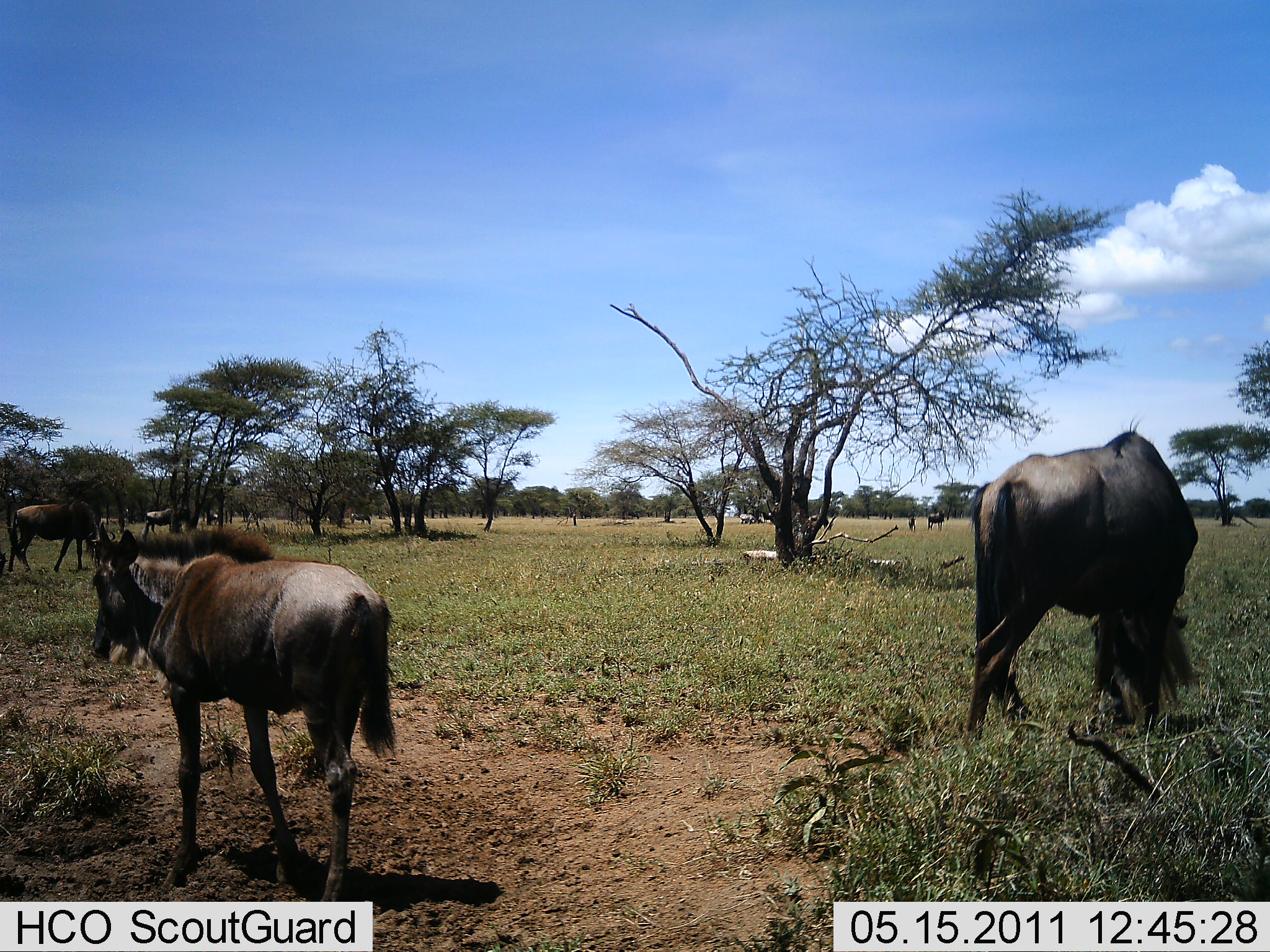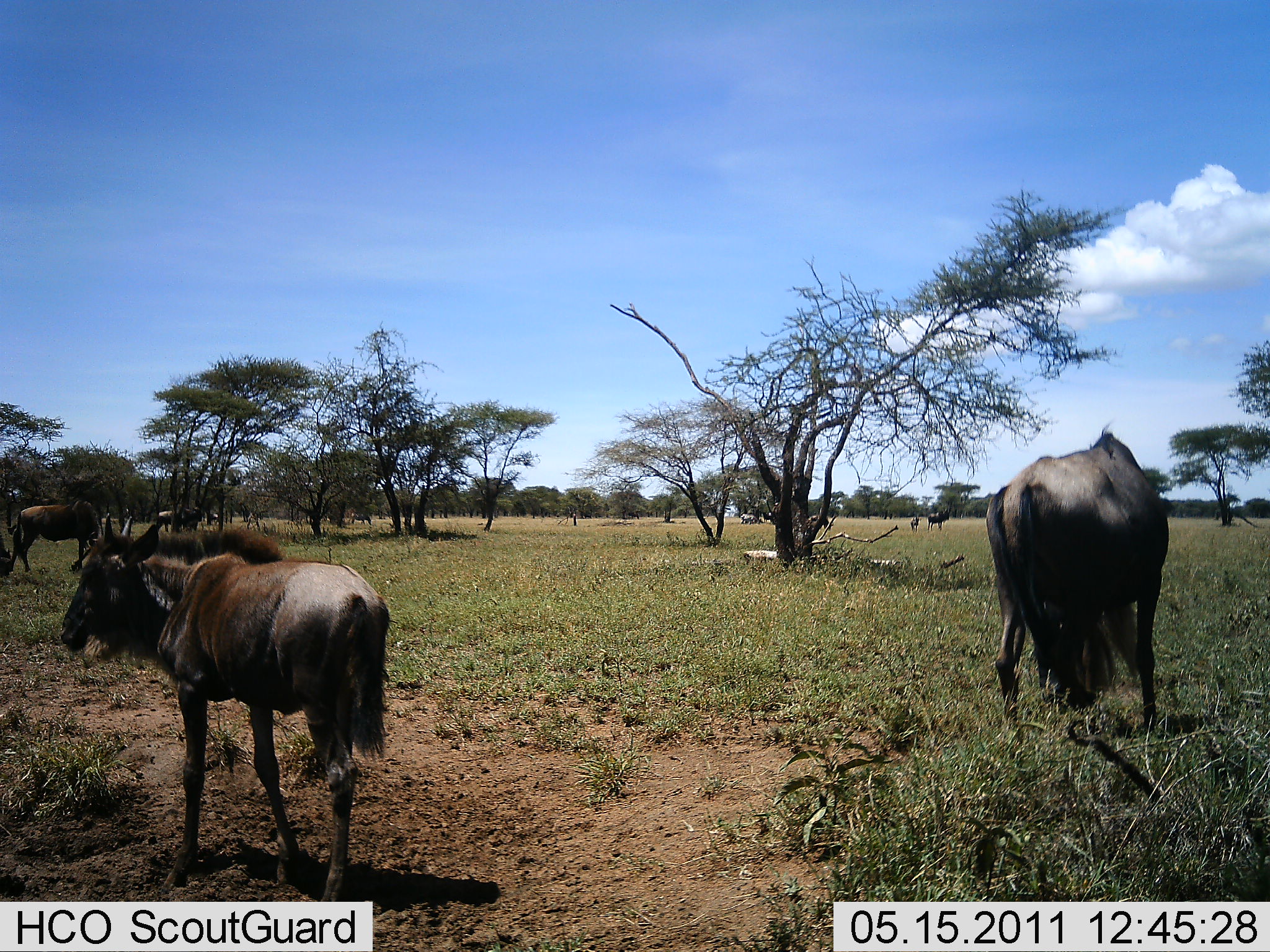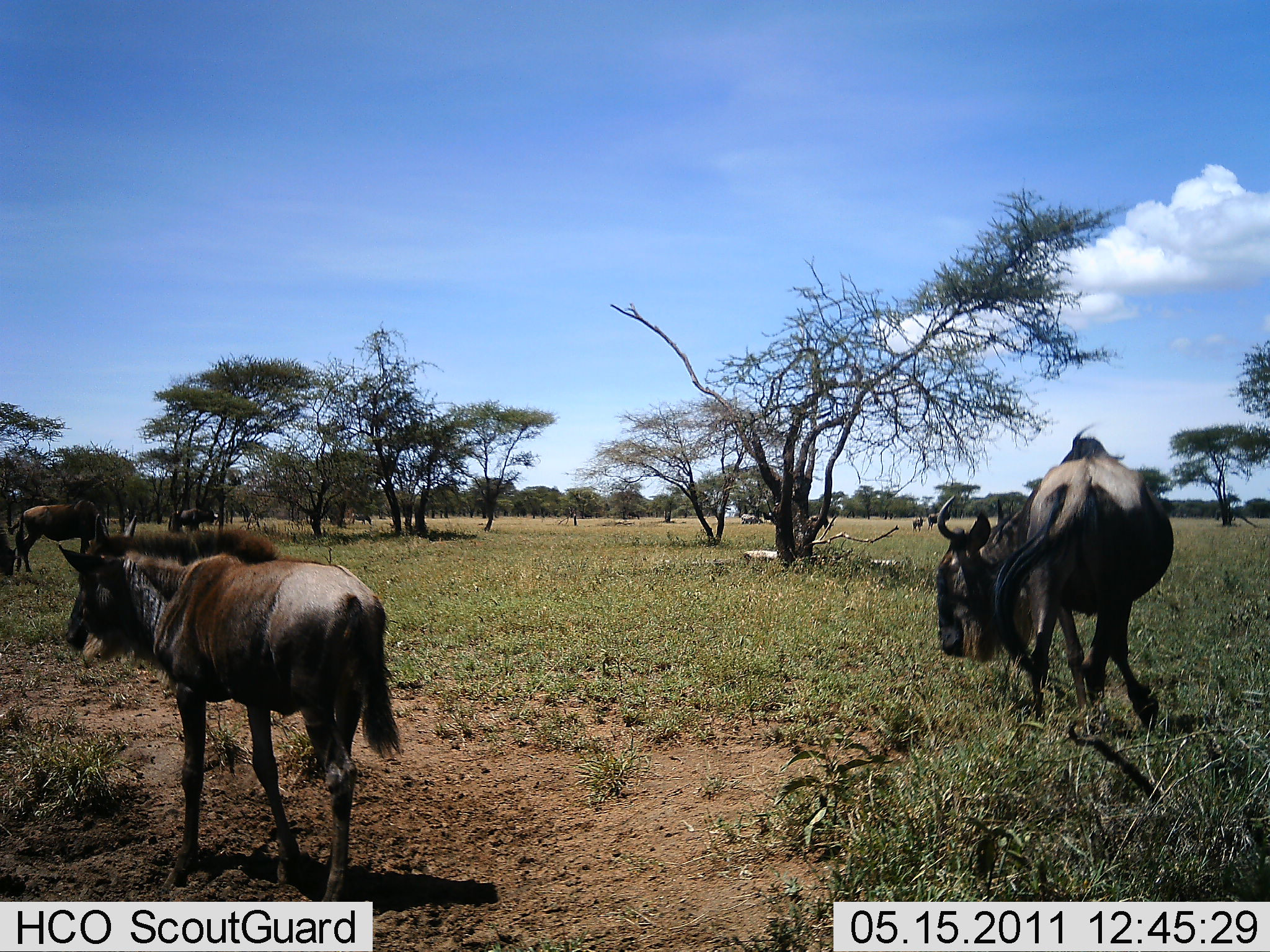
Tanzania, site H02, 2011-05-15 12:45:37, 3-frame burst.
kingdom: Animalia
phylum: Chordata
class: Mammalia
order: Artiodactyla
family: Bovidae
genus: Connochaetes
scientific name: Connochaetes taurinus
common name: blue wildebeest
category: wildebeest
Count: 4.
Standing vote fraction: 85%.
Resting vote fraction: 0%.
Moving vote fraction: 46%.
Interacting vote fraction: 0%.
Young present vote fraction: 8%.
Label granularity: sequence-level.